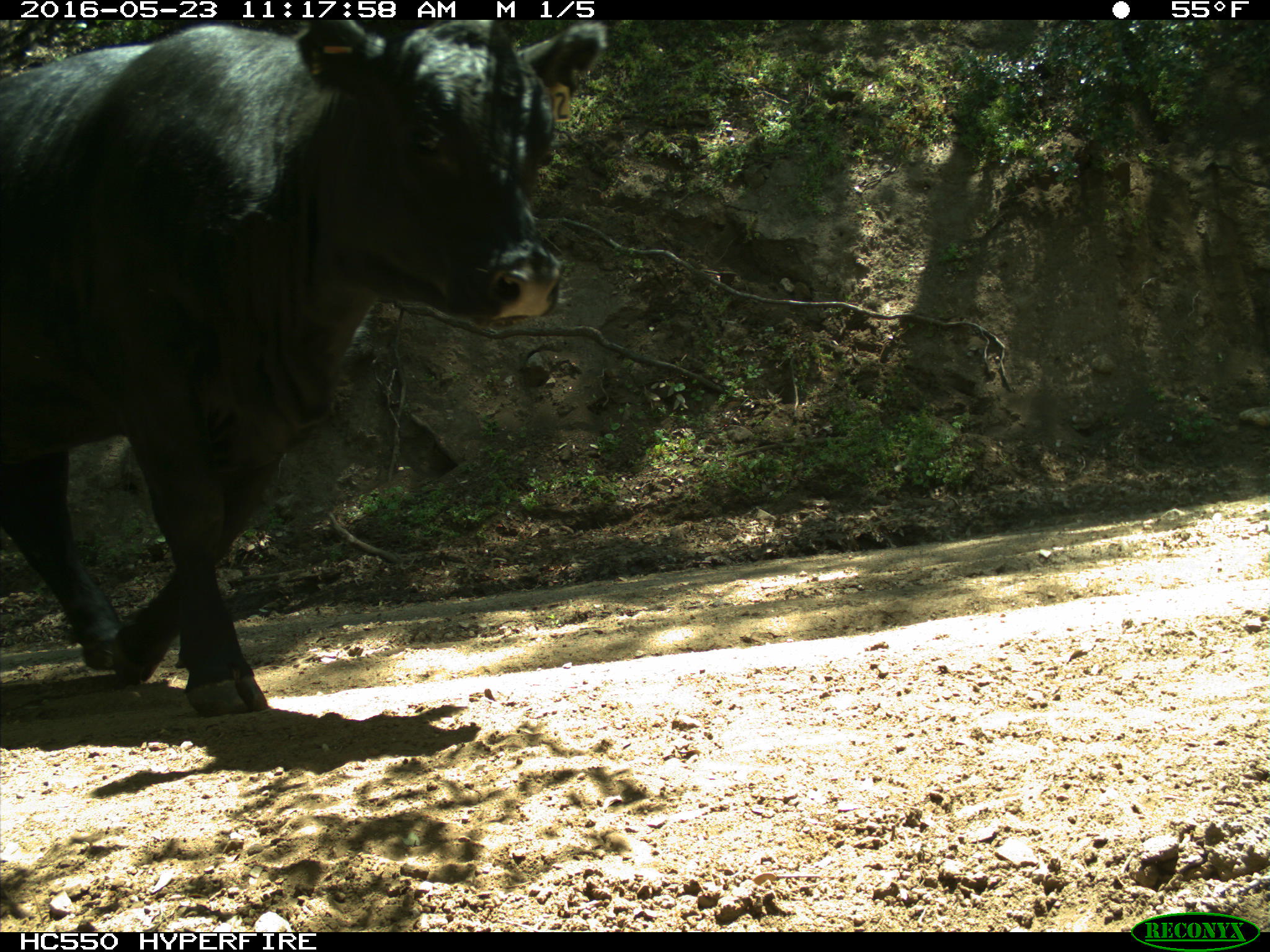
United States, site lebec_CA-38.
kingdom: Animalia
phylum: Chordata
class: Mammalia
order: Artiodactyla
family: Bovidae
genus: Bos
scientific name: Bos taurus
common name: domestic cow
Bos taurus (domestic cow).